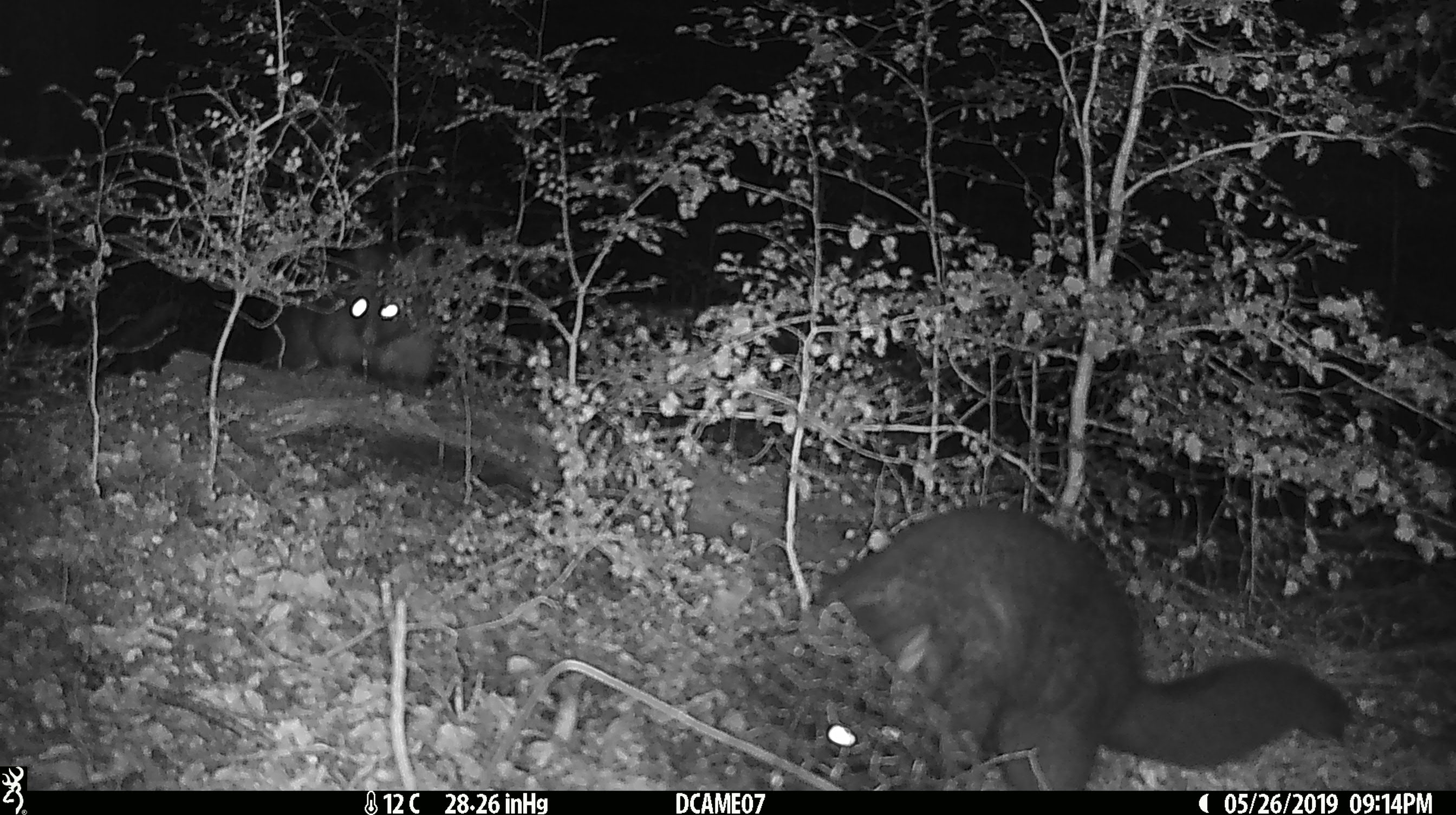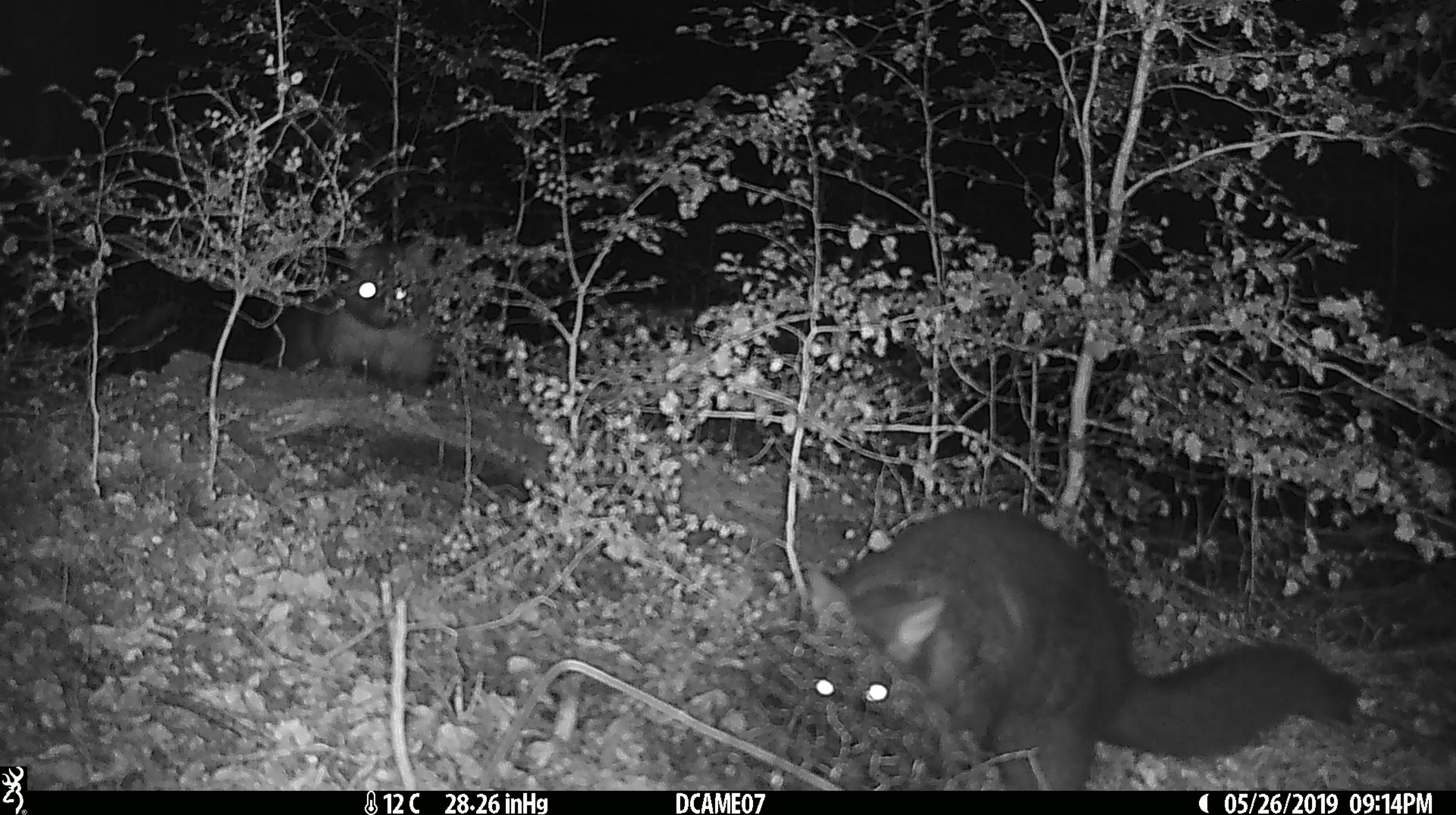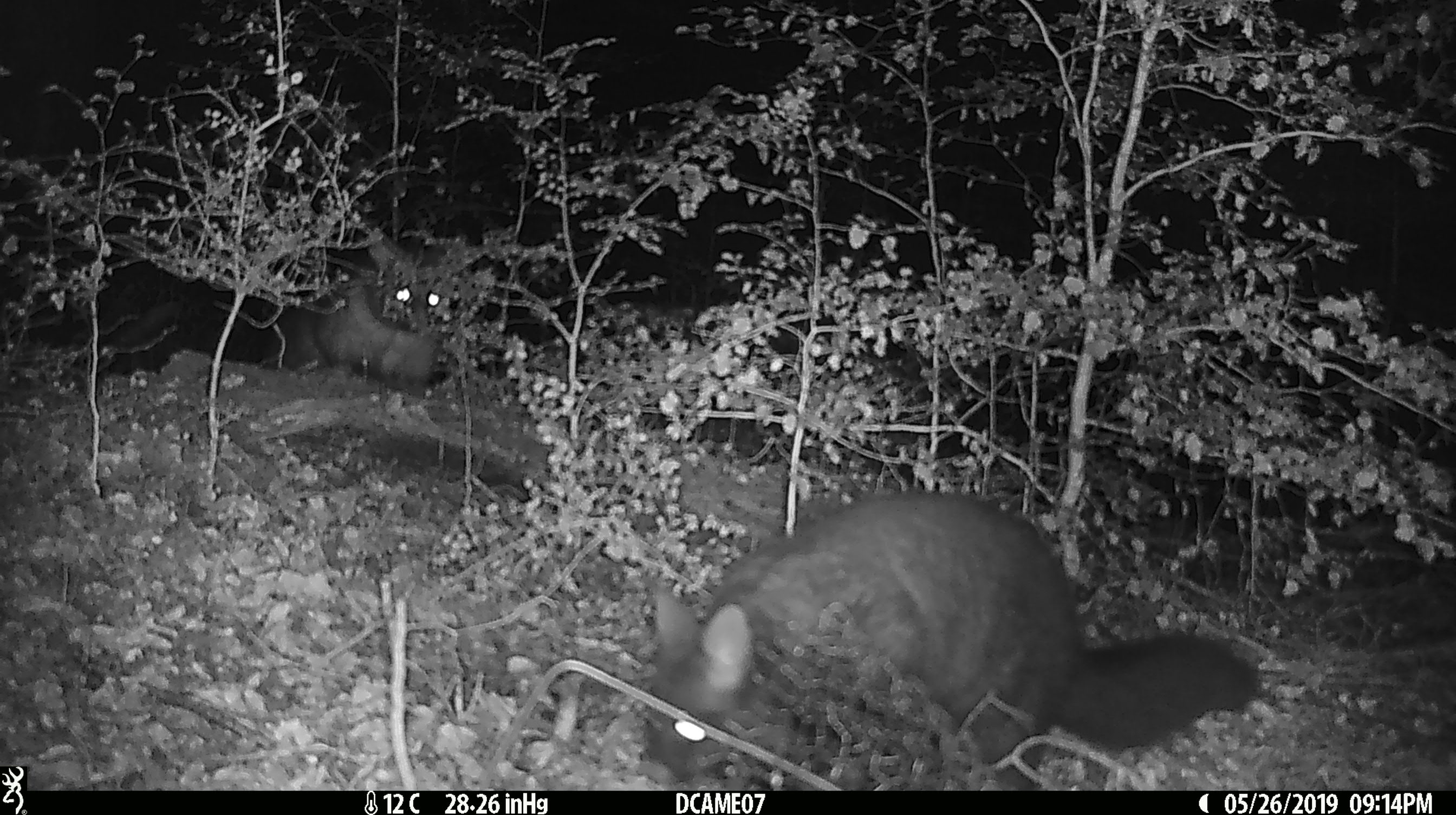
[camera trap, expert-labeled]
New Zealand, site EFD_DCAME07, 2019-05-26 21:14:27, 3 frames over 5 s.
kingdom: Animalia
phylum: Chordata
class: Mammalia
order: Diprotodontia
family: Phalangeridae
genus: Trichosurus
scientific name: Trichosurus vulpecula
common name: common brushtail possum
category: possum